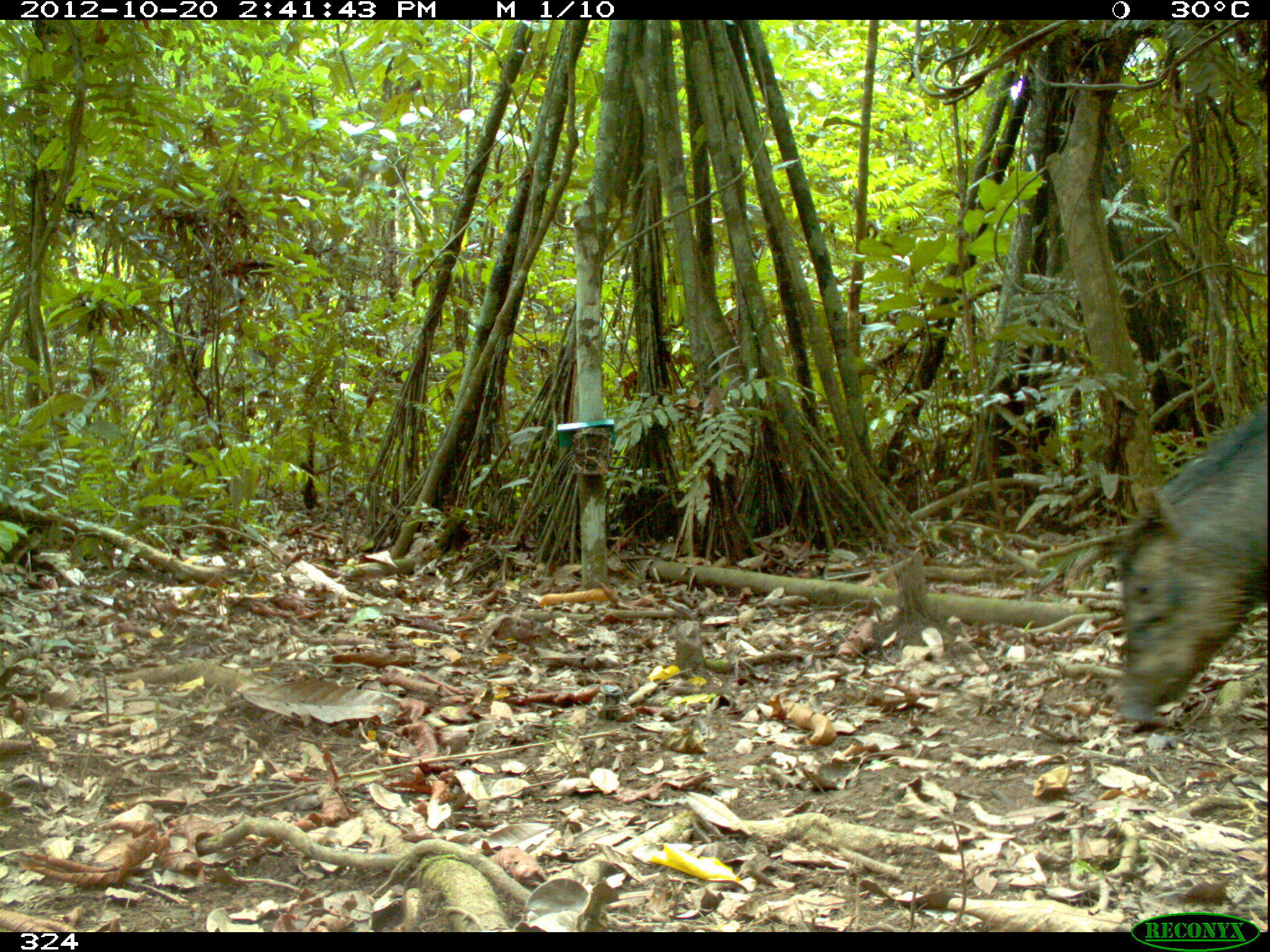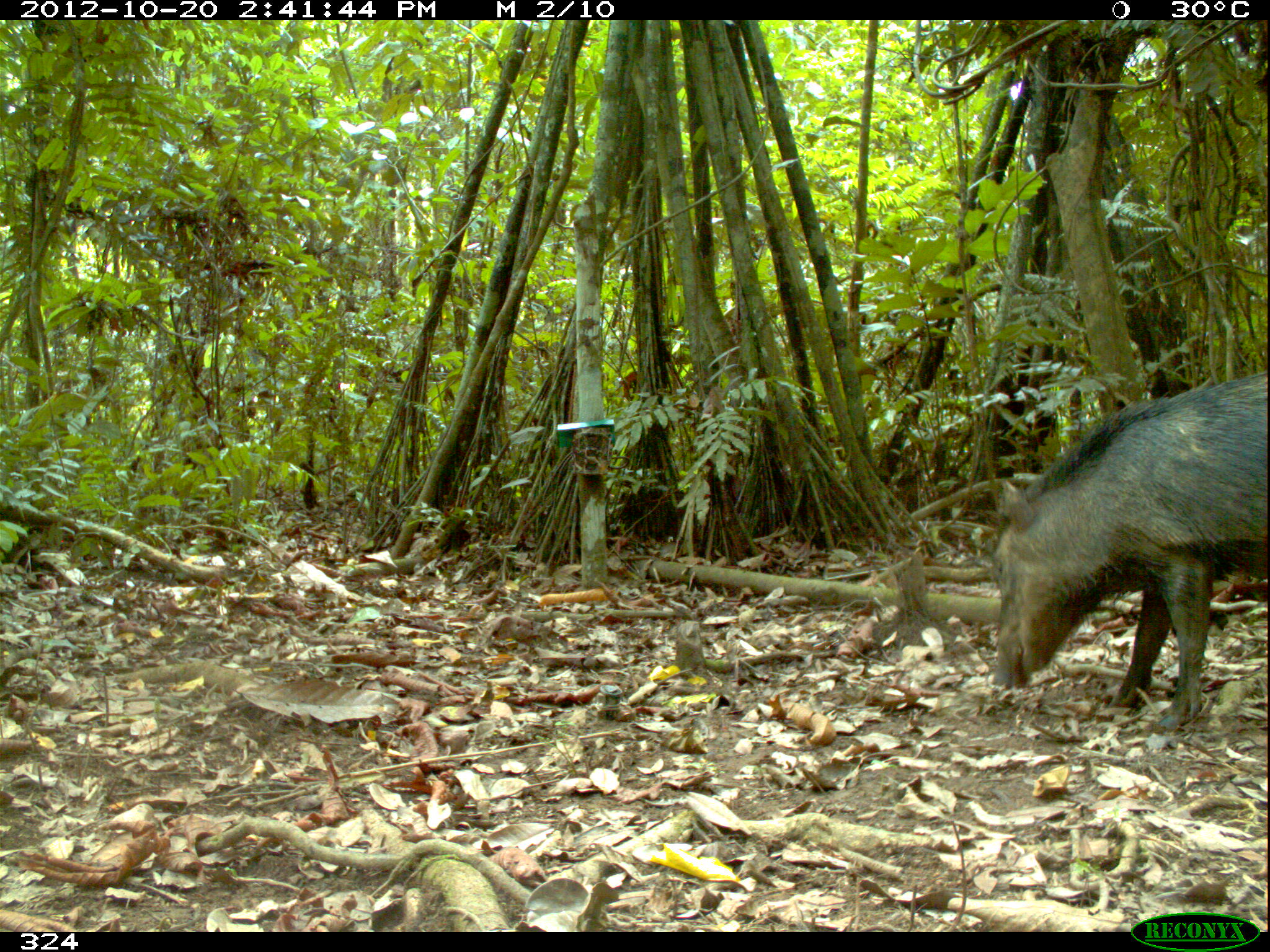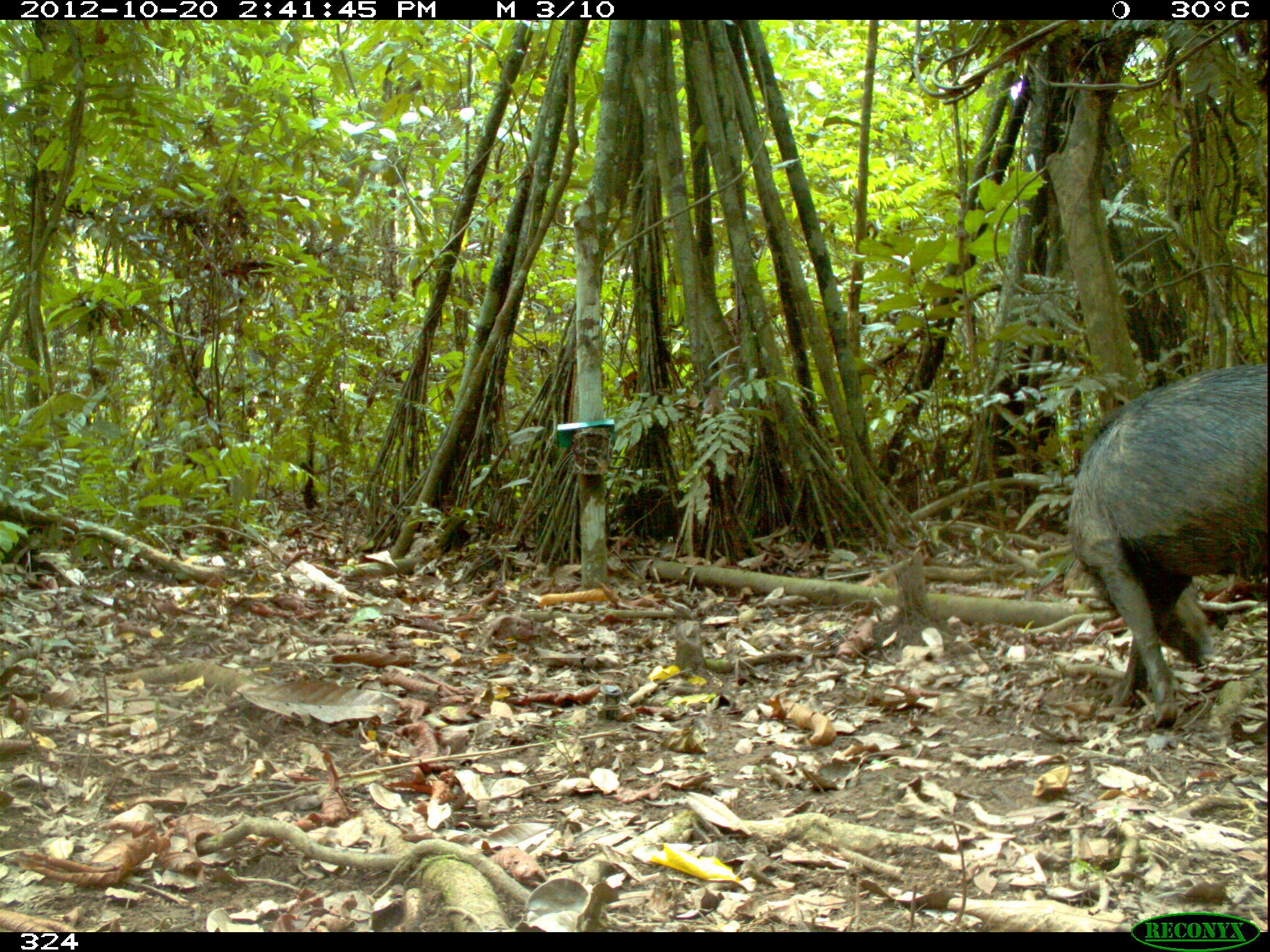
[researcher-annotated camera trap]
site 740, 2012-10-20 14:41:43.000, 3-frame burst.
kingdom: Animalia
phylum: Chordata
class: Mammalia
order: Artiodactyla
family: Tayassuidae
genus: Tayassu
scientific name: Tayassu pecari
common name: white-lipped peccary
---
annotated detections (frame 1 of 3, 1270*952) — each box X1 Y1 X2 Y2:
tayassu pecari: 1111 392 1270 730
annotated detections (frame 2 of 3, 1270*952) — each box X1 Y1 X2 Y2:
tayassu pecari: 986 368 1270 731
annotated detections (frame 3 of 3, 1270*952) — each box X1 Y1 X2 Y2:
tayassu pecari: 1066 363 1270 729